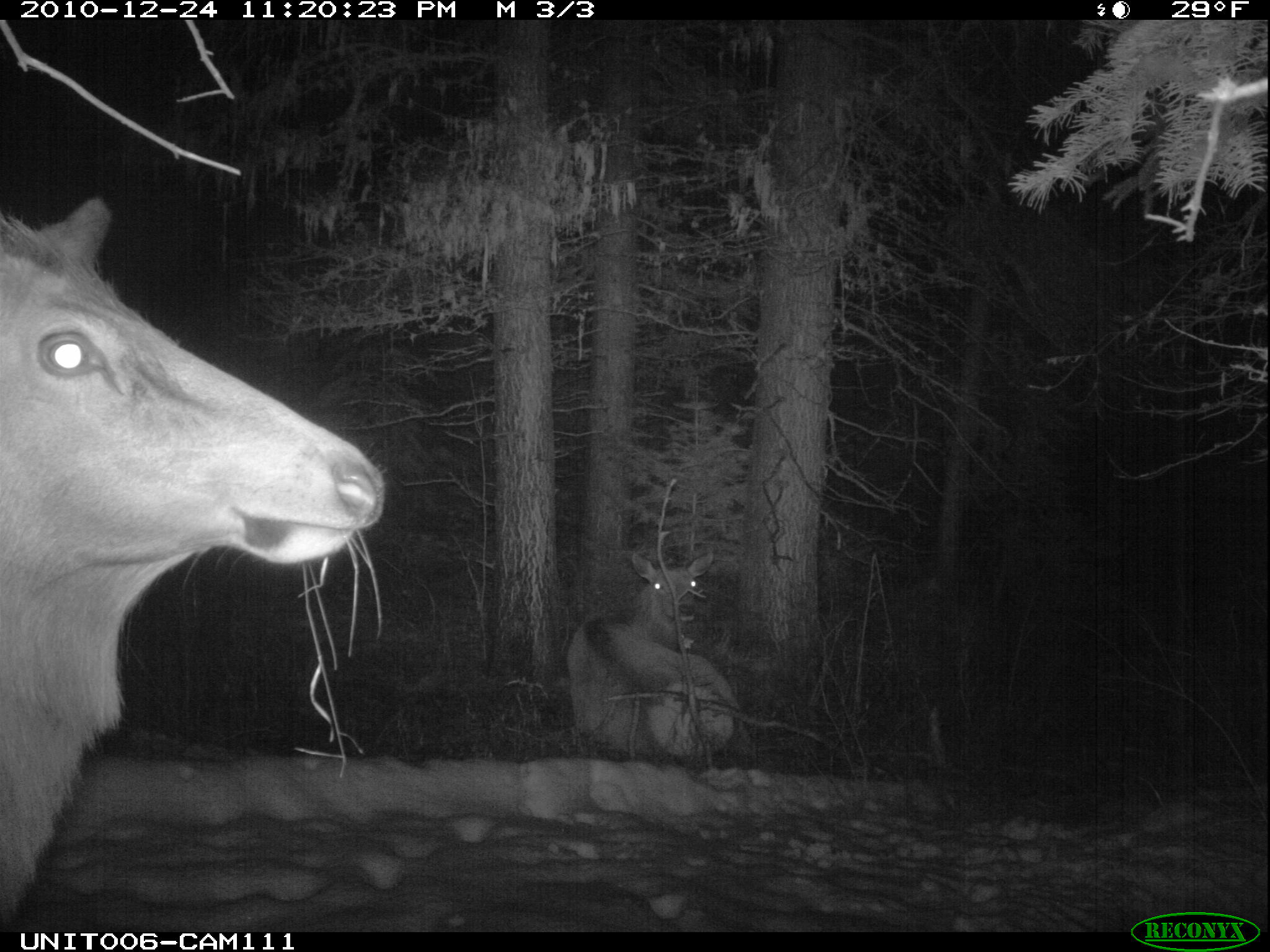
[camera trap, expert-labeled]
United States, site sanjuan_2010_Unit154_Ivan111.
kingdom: Animalia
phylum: Chordata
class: Mammalia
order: Artiodactyla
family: Cervidae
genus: Cervus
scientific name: Cervus elaphus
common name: red deer